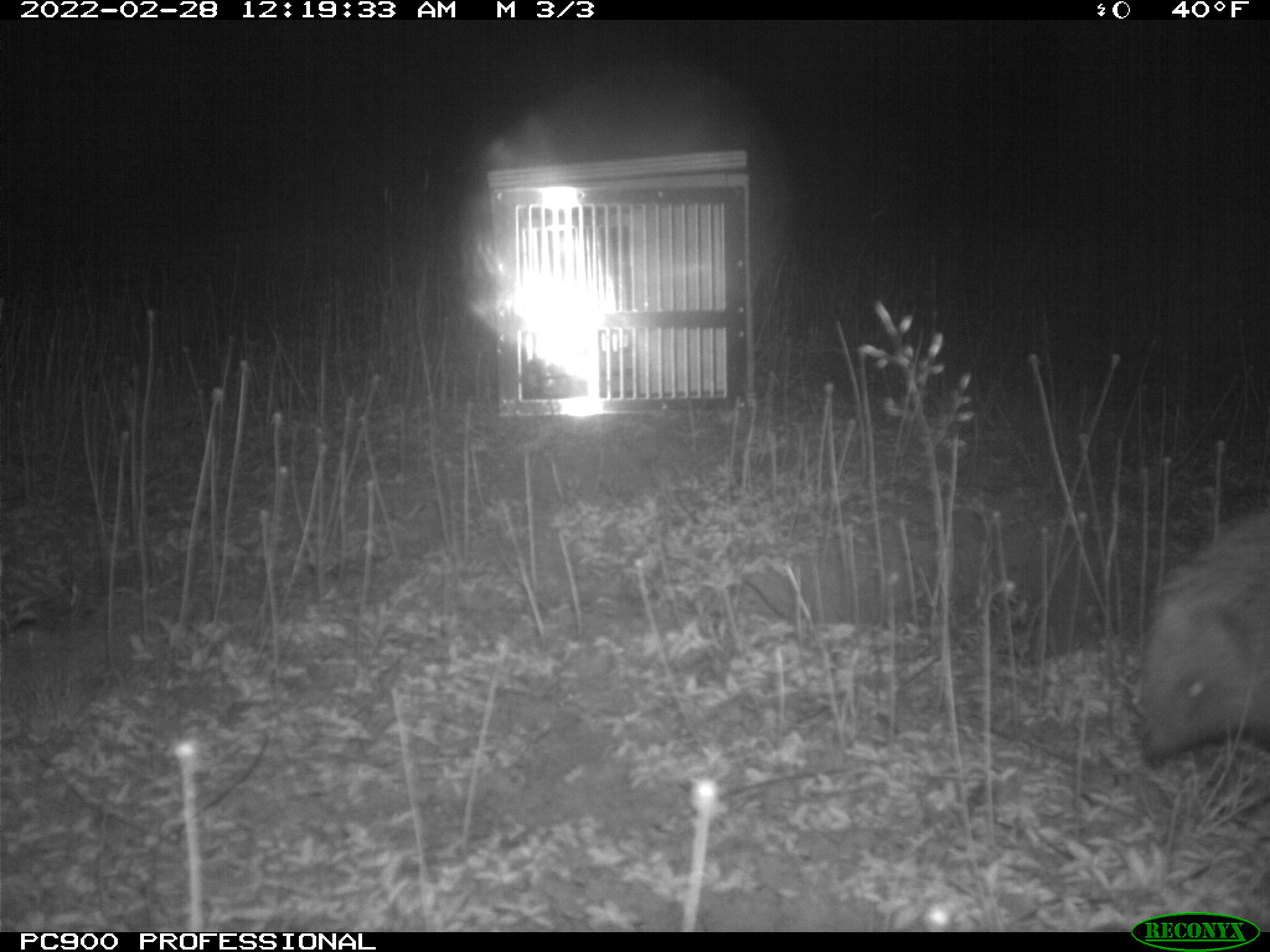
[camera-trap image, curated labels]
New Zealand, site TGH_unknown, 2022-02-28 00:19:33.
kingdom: Animalia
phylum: Chordata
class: Mammalia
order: Eulipotyphla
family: Erinaceidae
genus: Erinaceus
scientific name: Erinaceus europaeus europaeus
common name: european hedgehog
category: hedgehog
Hedgehog (european hedgehog) (Erinaceus europaeus europaeus).